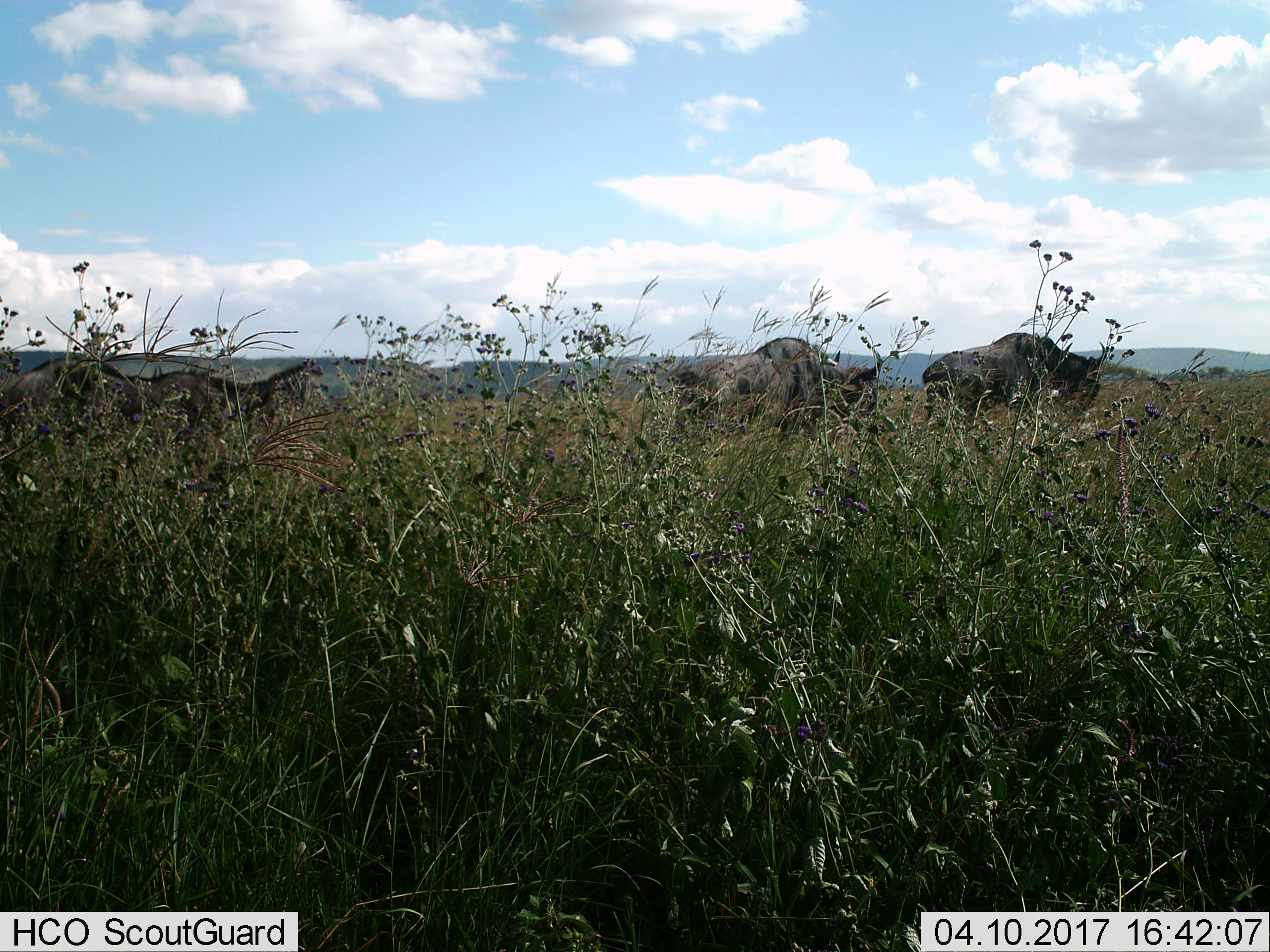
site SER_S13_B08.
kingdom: Animalia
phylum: Chordata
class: Mammalia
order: Artiodactyla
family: Bovidae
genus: Connochaetes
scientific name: Connochaetes taurinus taurinus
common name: blue wildebeest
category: wildebeestblue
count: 4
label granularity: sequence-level